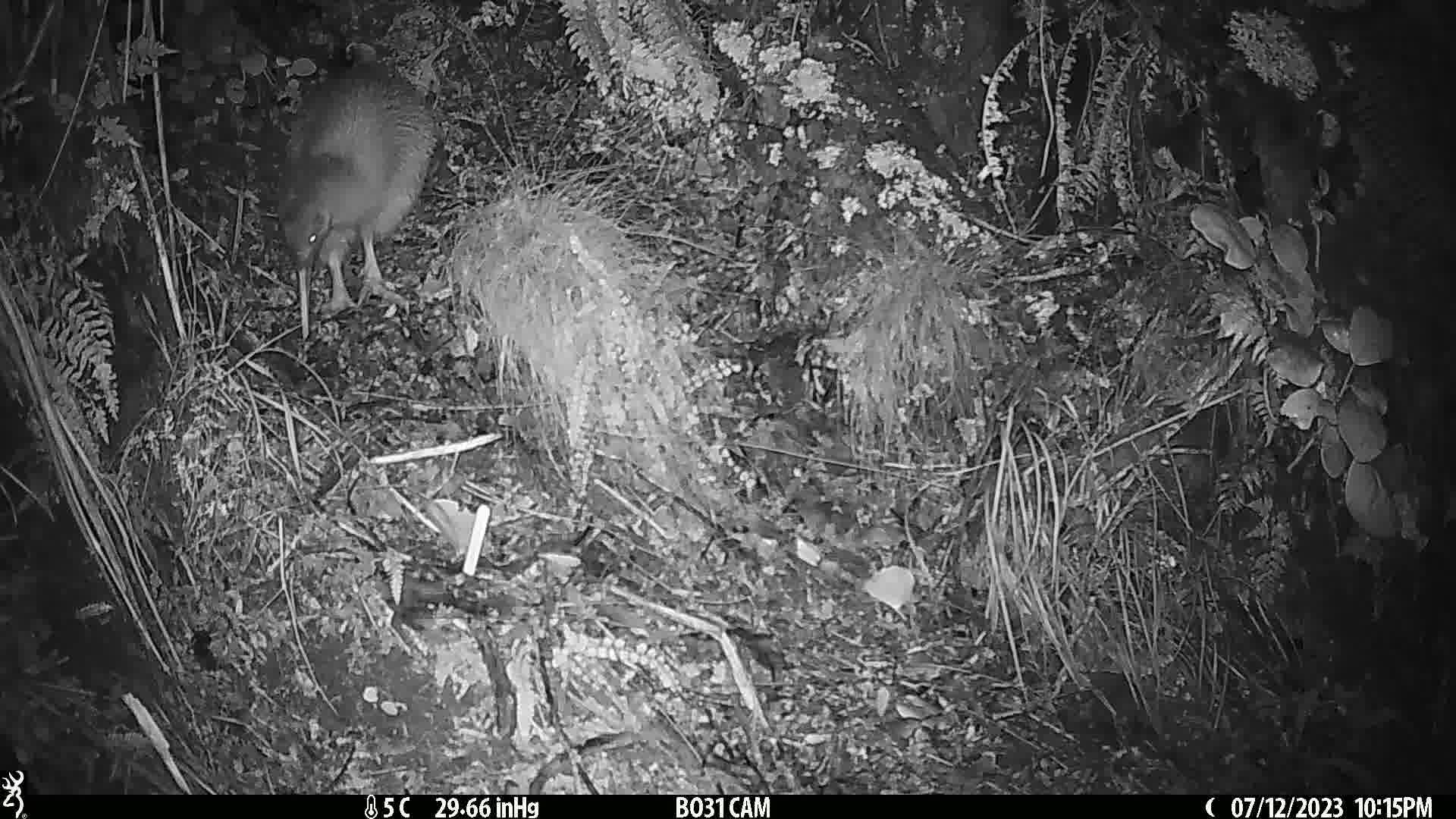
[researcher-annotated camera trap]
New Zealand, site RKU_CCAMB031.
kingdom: Animalia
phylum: Chordata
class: Aves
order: Apterygiformes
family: Apterygidae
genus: Apteryx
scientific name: Apteryx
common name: kiwi